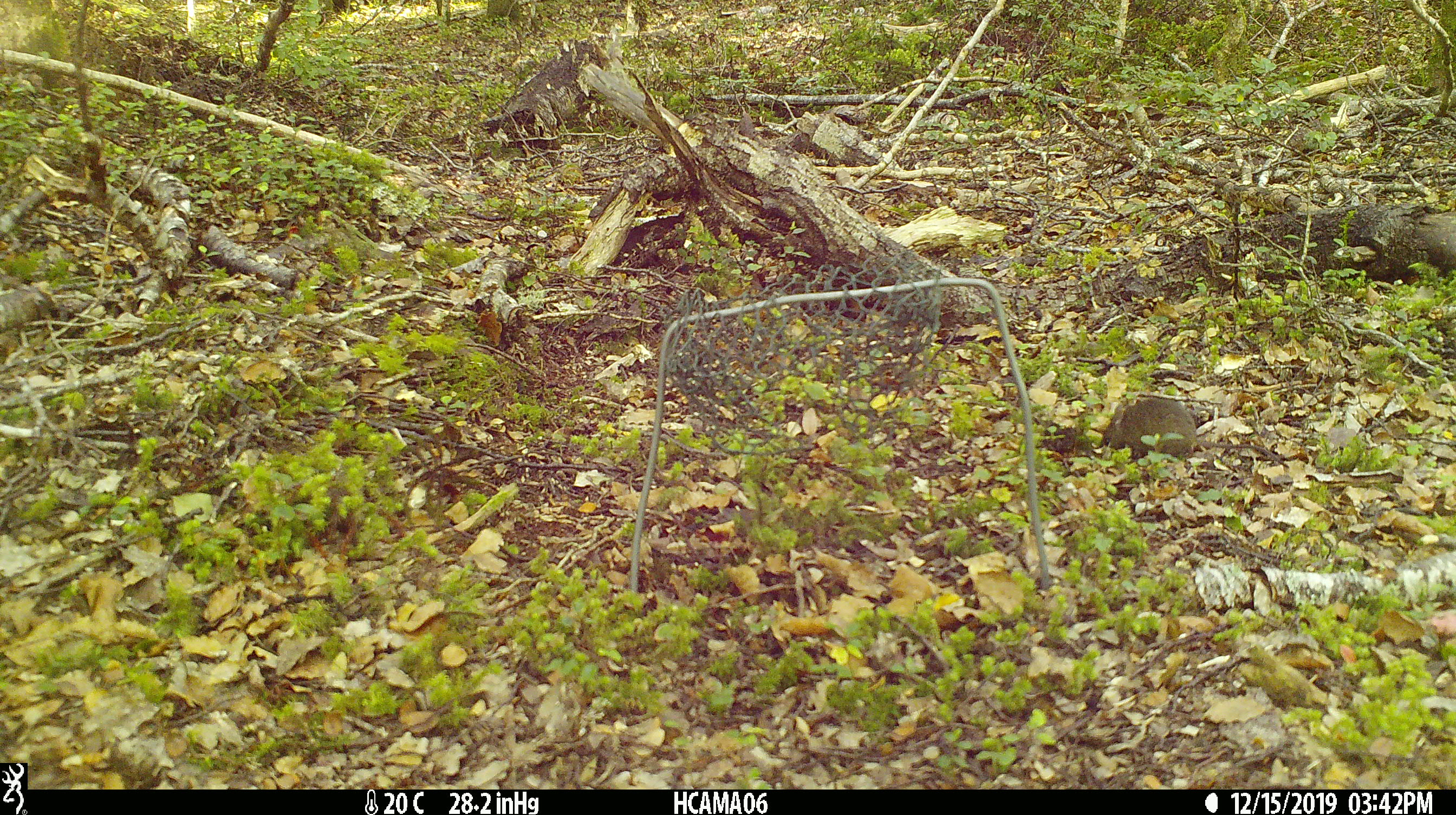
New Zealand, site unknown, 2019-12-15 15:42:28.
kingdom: Animalia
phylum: Chordata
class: Mammalia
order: Rodentia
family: Muridae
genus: Mus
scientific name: Mus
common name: mouse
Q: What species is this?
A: Mouse (Mus).